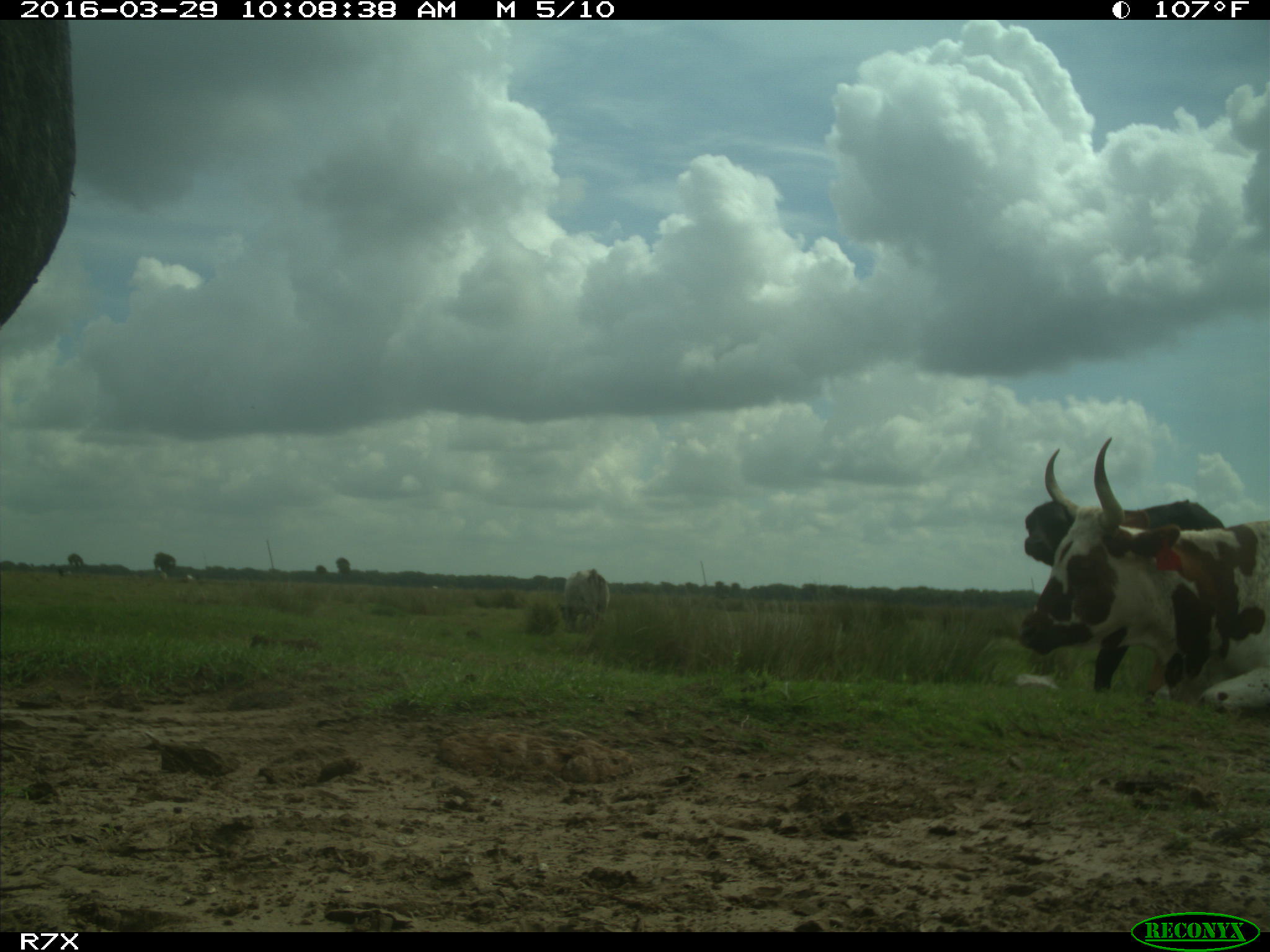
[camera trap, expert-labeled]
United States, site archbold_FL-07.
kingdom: Animalia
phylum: Chordata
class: Mammalia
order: Artiodactyla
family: Bovidae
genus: Bos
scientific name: Bos taurus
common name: domestic cow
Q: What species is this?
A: Bos taurus (domestic cow).